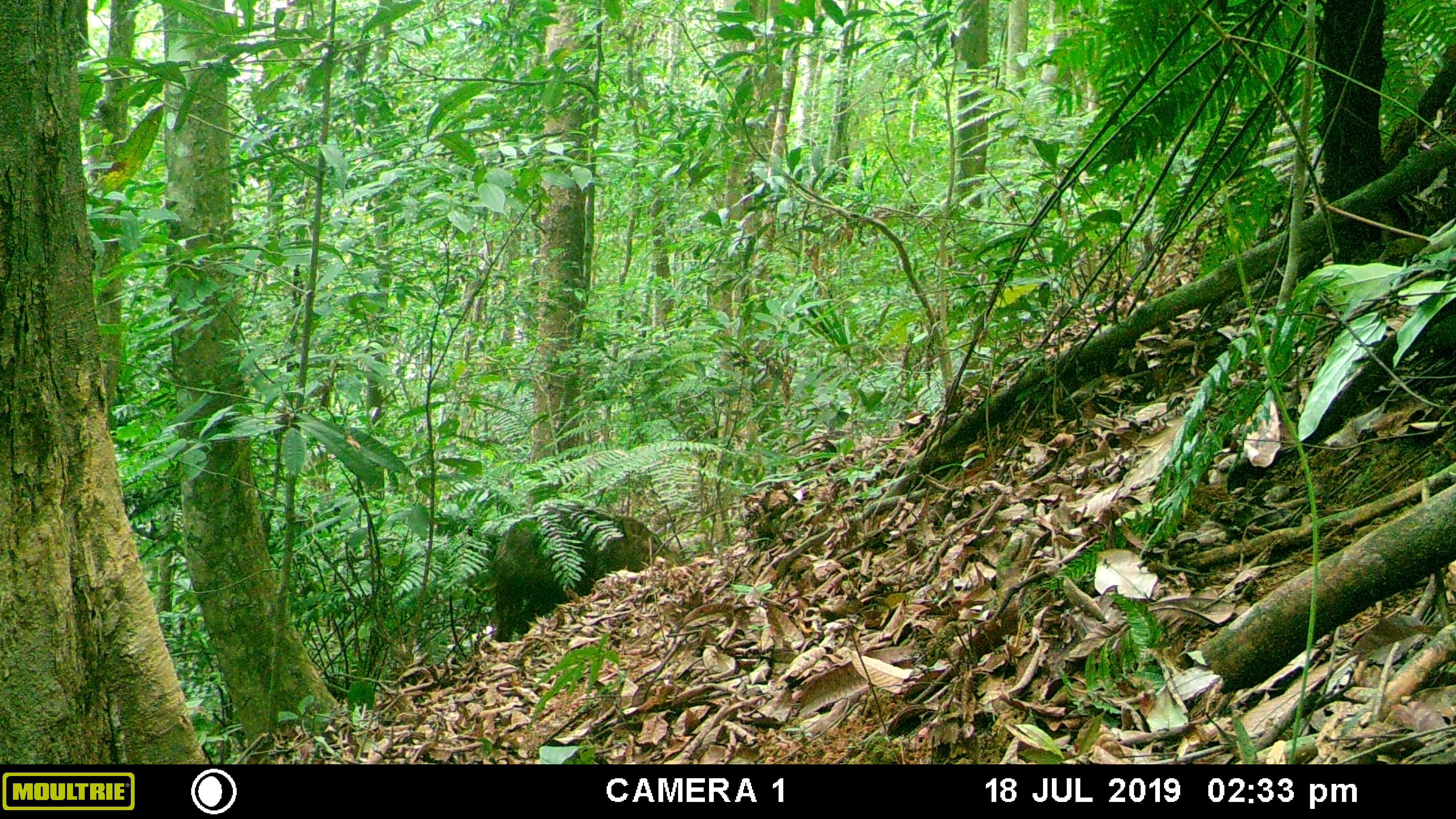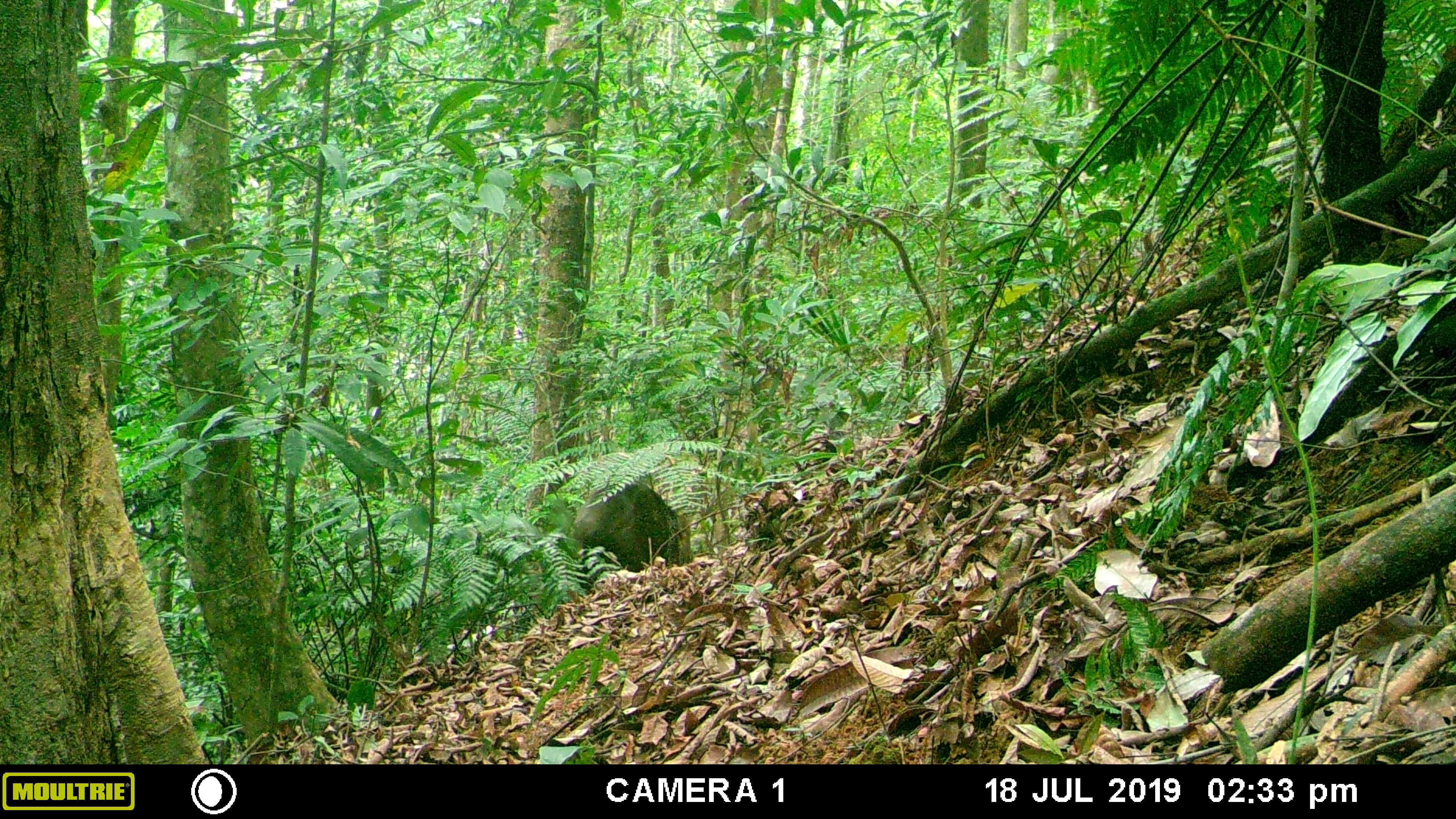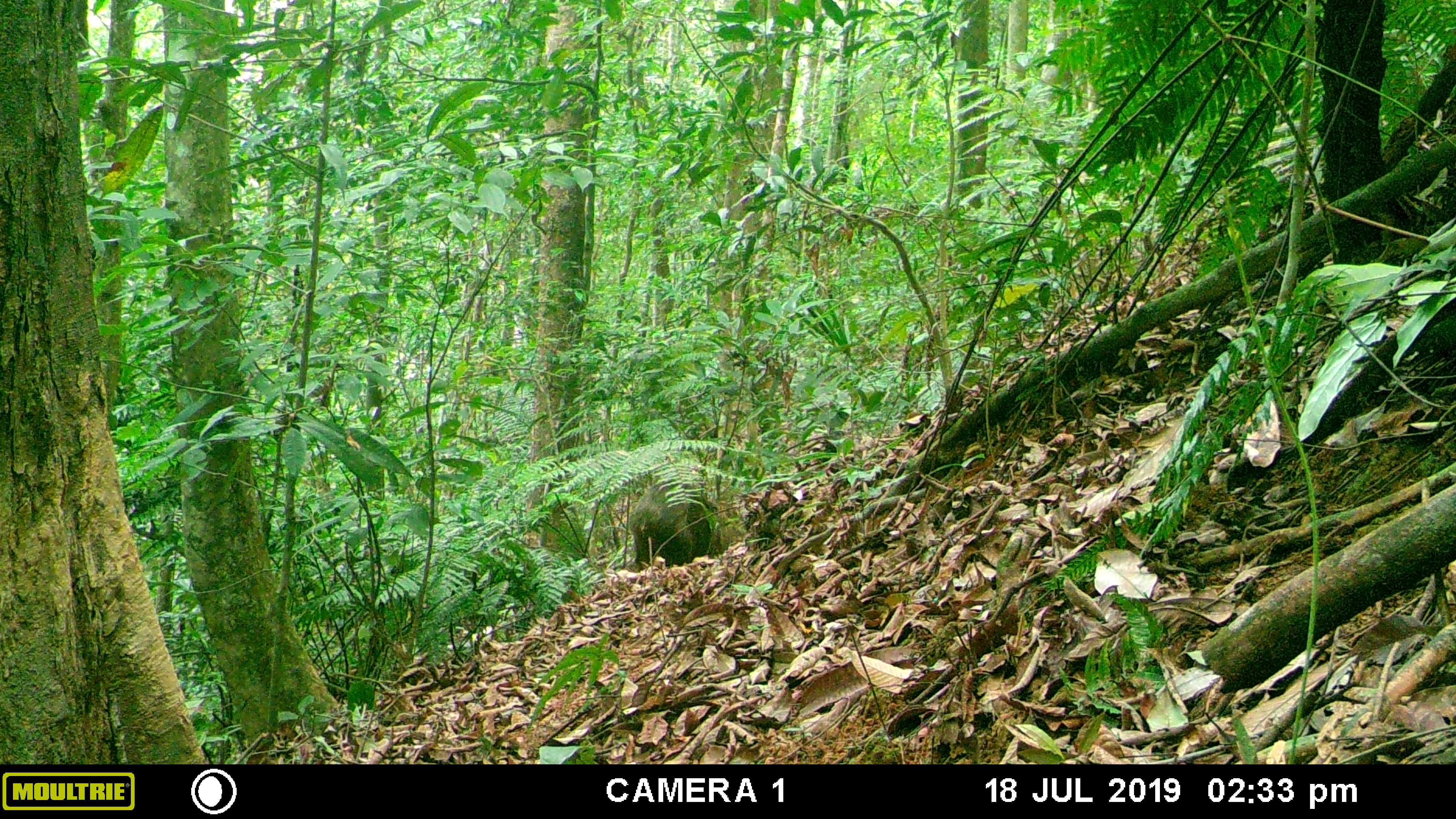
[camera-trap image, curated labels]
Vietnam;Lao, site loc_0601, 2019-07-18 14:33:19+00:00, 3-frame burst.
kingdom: Animalia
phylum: Chordata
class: Mammalia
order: Artiodactyla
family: Suidae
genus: Sus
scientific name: Sus scrofa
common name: eurasian wild pig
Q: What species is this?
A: Eurasian wild pig (Sus scrofa).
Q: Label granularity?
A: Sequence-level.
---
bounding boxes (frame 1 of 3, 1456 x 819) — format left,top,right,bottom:
eurasian wild pig: 489,504,672,643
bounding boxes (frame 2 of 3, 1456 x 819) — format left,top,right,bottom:
eurasian wild pig: 571,479,687,586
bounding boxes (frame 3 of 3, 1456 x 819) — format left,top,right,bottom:
eurasian wild pig: 628,475,722,569